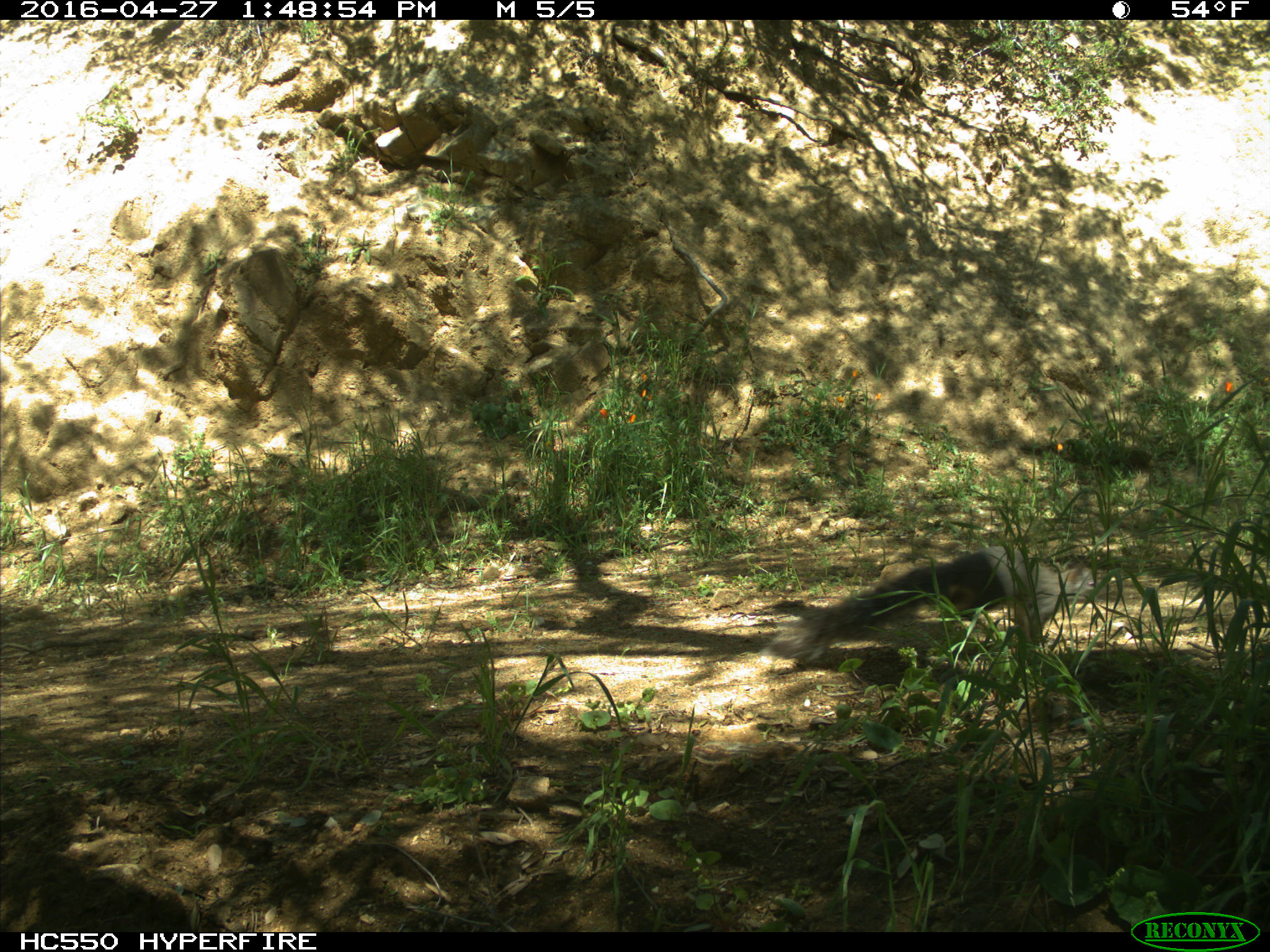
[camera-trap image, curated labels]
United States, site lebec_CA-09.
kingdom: Animalia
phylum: Chordata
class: Mammalia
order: Rodentia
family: Sciuridae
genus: Sciurus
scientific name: Sciurus carolinensis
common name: eastern gray squirrel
Sciurus carolinensis (eastern gray squirrel).